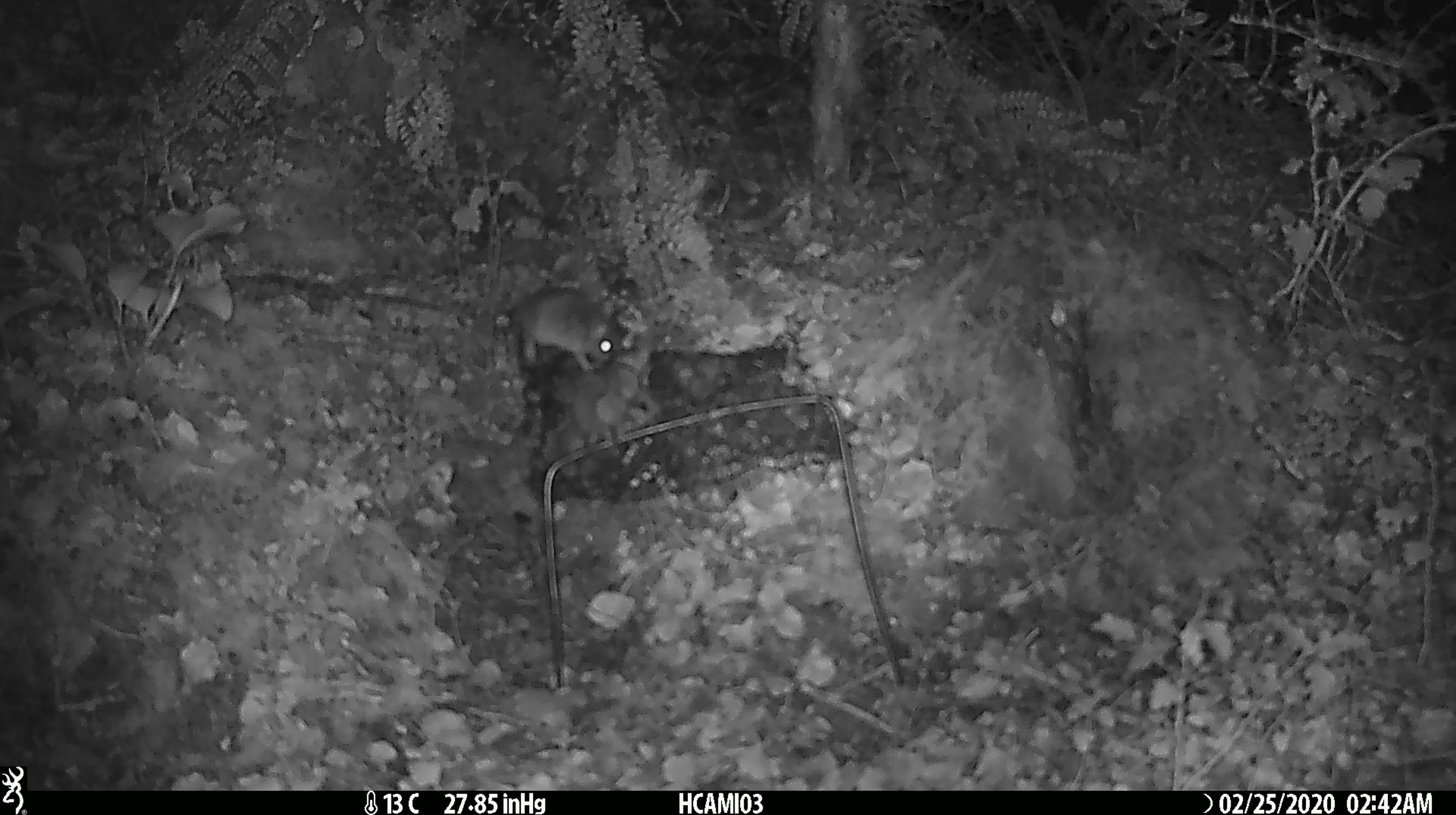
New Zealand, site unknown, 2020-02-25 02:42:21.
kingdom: Animalia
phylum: Chordata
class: Mammalia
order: Rodentia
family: Muridae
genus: Mus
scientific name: Mus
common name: mouse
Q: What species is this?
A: Mouse (Mus).